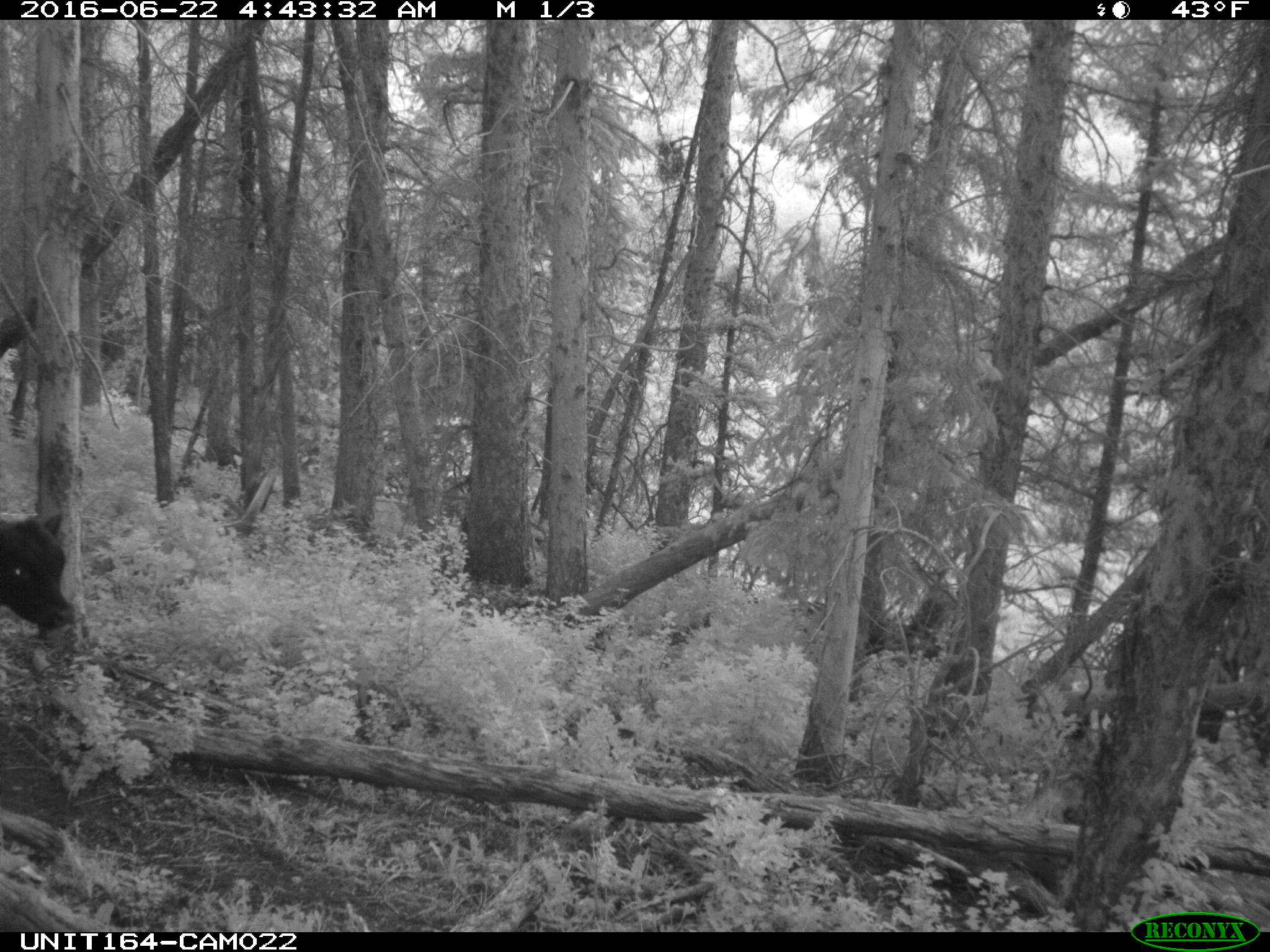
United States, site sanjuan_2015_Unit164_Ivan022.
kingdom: Animalia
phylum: Chordata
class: Mammalia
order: Artiodactyla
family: Bovidae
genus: Bos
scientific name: Bos taurus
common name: domestic cow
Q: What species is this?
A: Bos taurus (domestic cow).